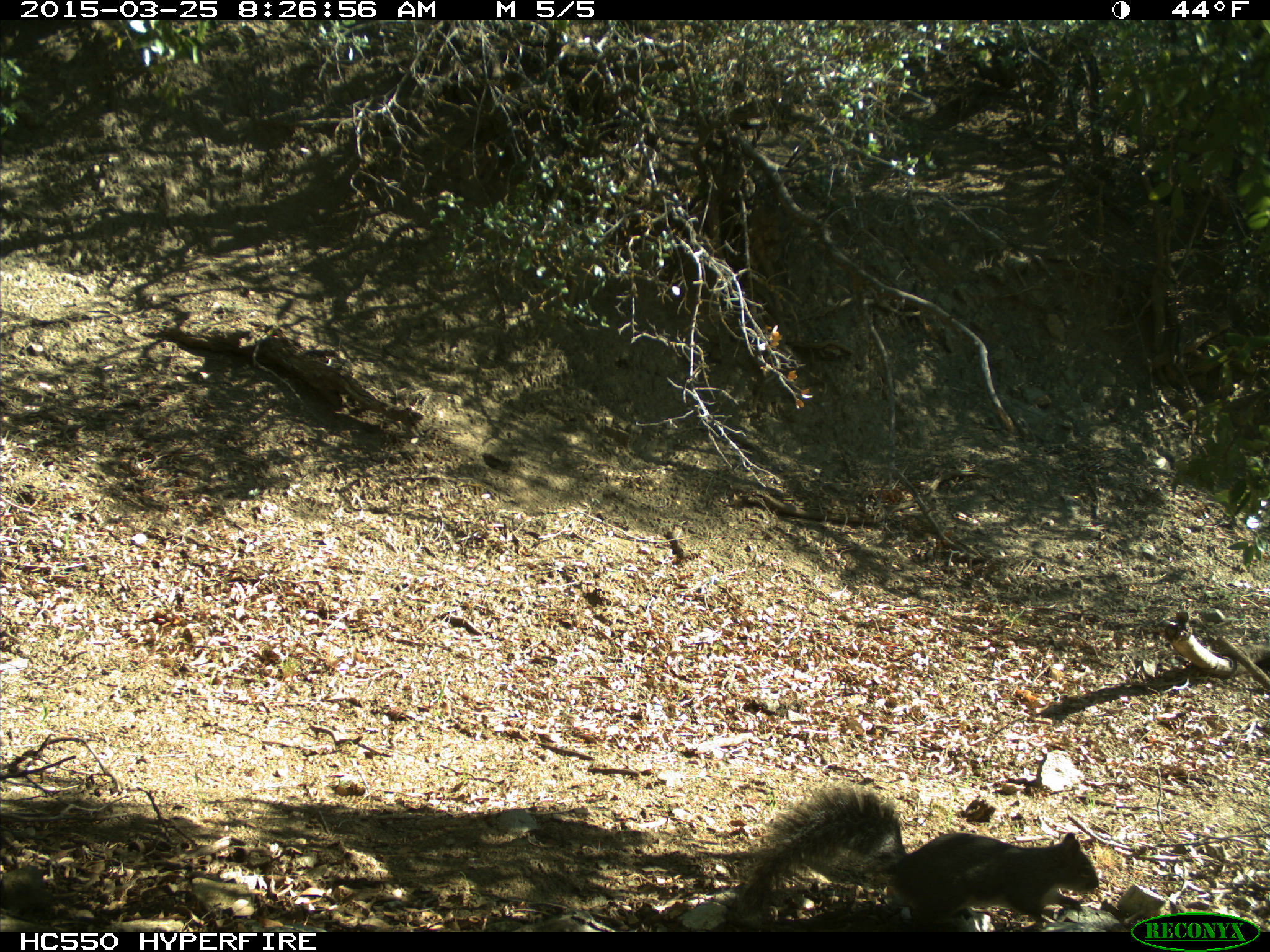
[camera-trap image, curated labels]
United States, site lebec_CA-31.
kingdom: Animalia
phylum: Chordata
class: Mammalia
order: Rodentia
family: Sciuridae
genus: Sciurus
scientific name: Sciurus carolinensis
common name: eastern gray squirrel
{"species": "Sciurus carolinensis (eastern gray squirrel)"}